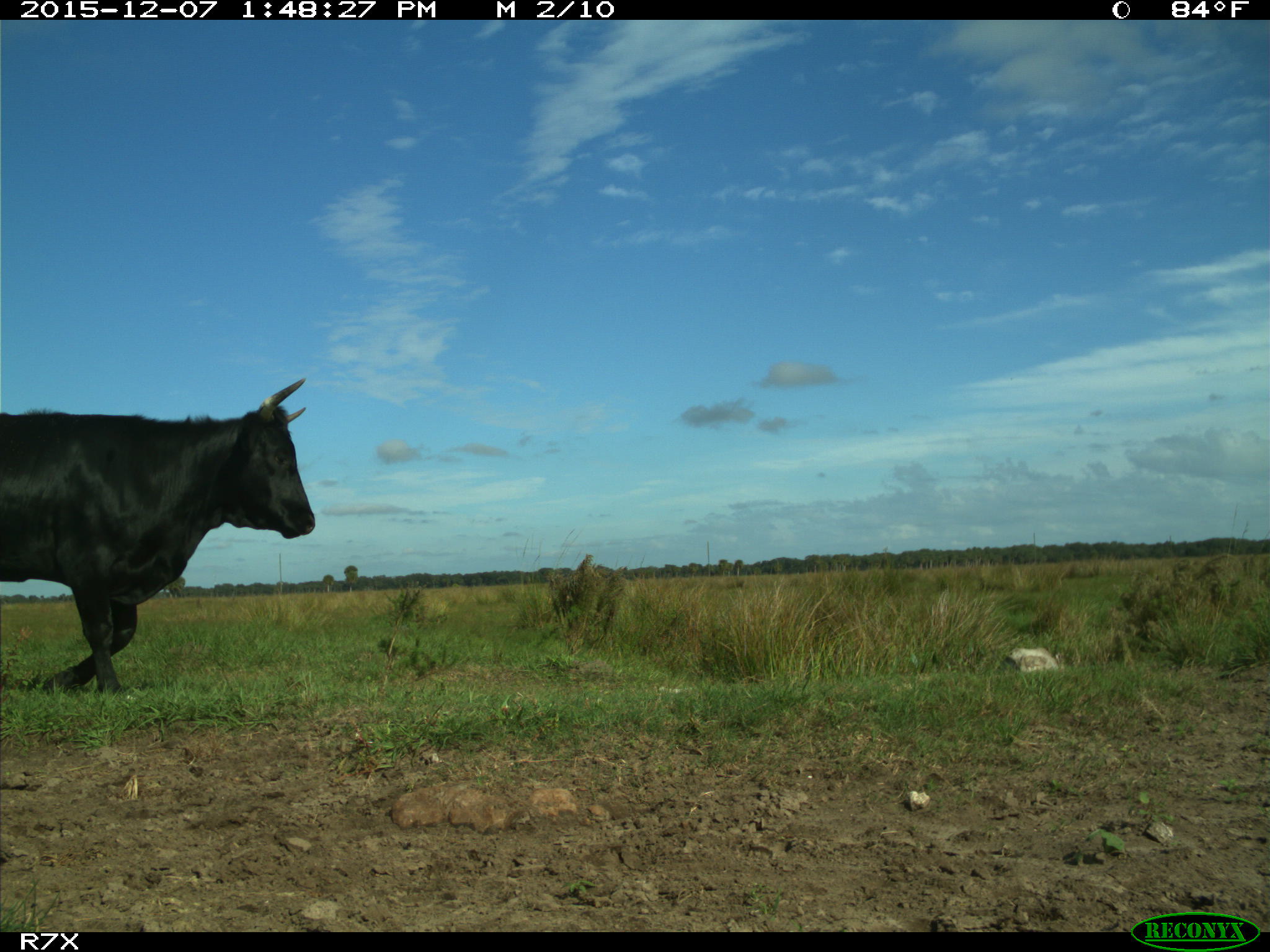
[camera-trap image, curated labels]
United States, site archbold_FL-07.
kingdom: Animalia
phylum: Chordata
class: Mammalia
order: Artiodactyla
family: Bovidae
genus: Bos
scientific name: Bos taurus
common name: domestic cow